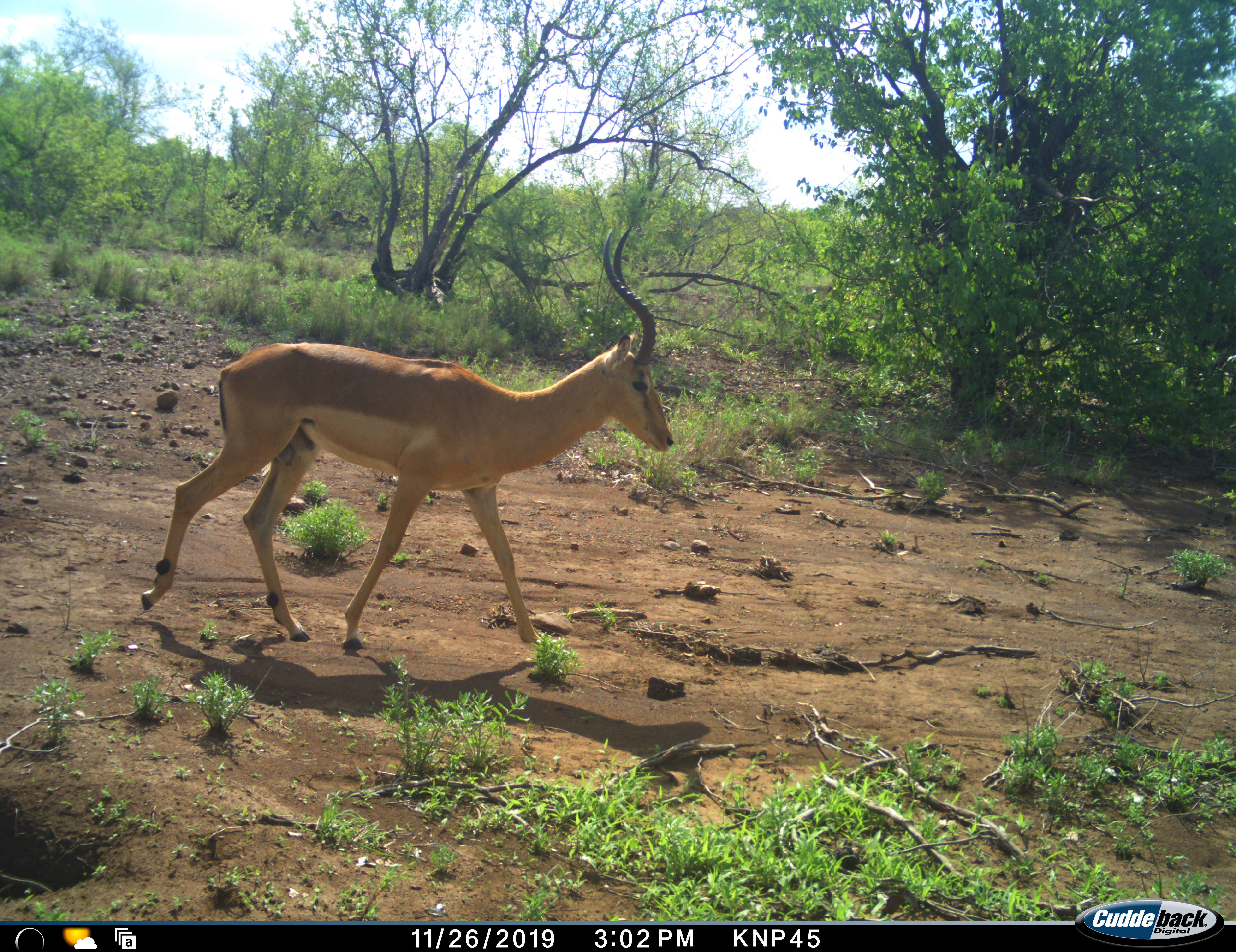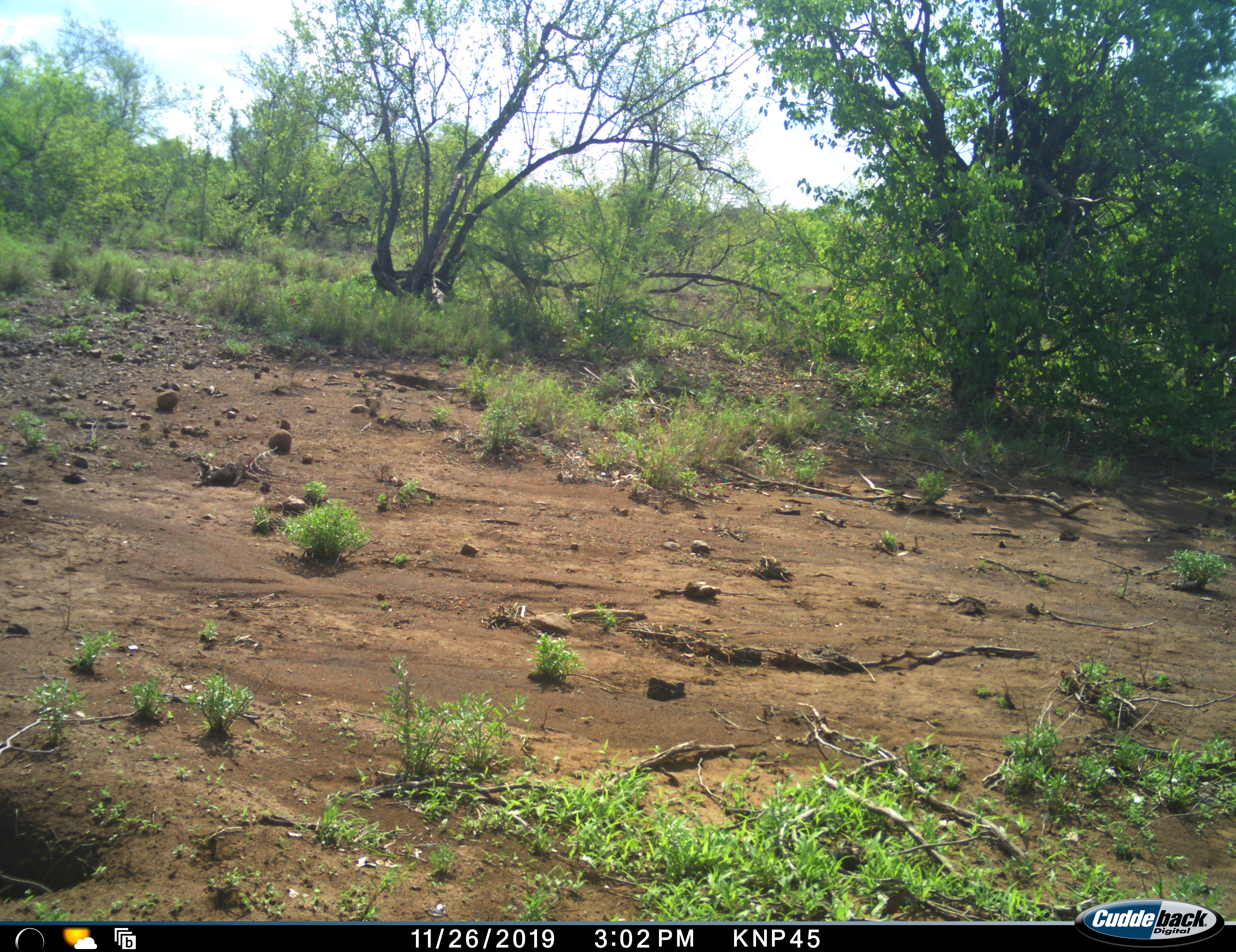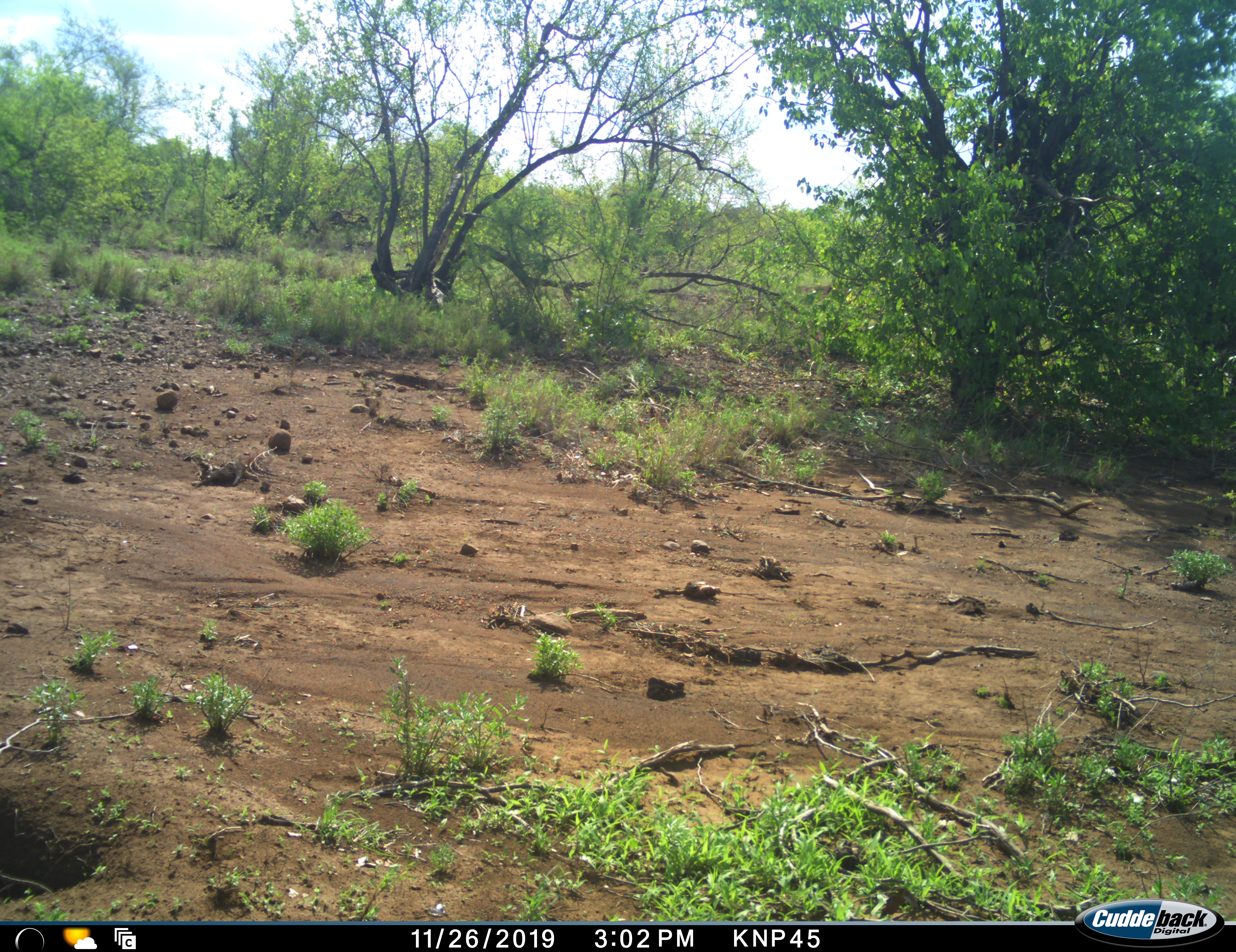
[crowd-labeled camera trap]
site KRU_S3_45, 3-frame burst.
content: unidentified animal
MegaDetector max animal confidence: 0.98